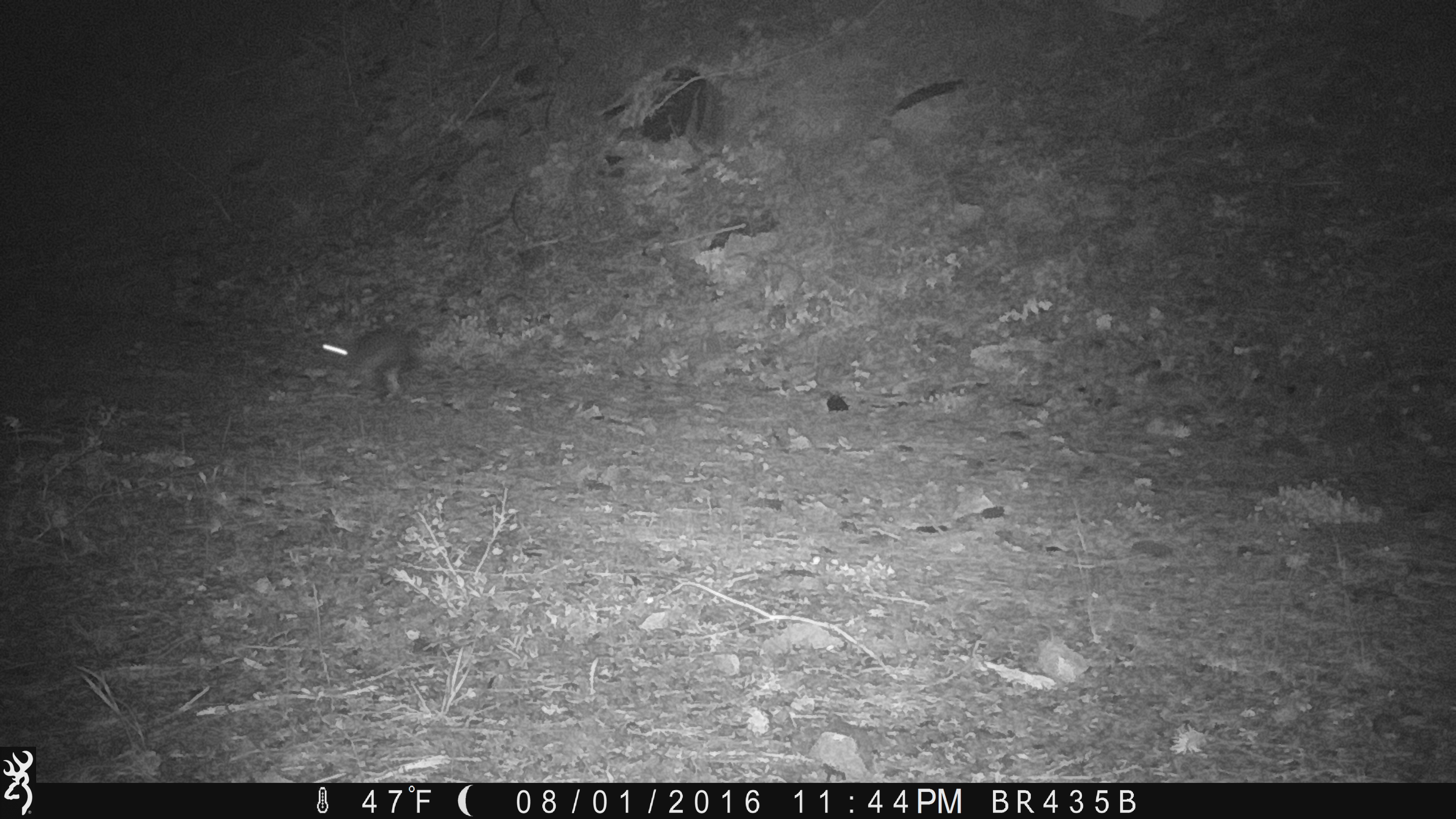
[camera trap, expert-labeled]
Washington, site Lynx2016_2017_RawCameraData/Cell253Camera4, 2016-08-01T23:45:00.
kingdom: Animalia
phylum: Chordata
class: Mammalia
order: Lagomorpha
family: Leporidae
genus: Lepus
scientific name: Lepus americanus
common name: snowshoe hare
Lepus americanus (snowshoe hare). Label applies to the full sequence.